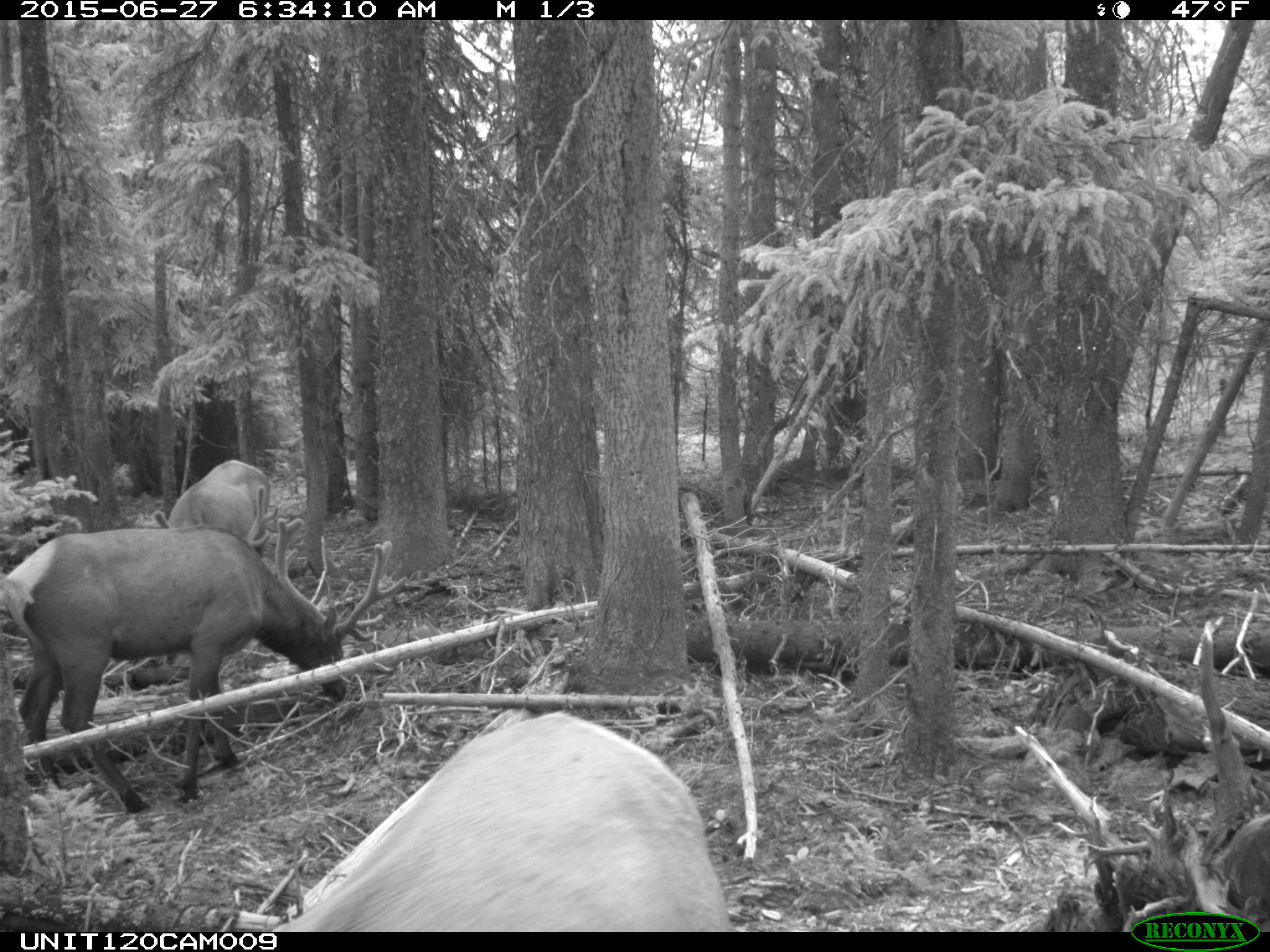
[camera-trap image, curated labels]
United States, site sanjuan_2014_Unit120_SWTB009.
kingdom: Animalia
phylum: Chordata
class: Mammalia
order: Artiodactyla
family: Cervidae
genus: Cervus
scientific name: Cervus elaphus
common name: red deer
Cervus elaphus (red deer).